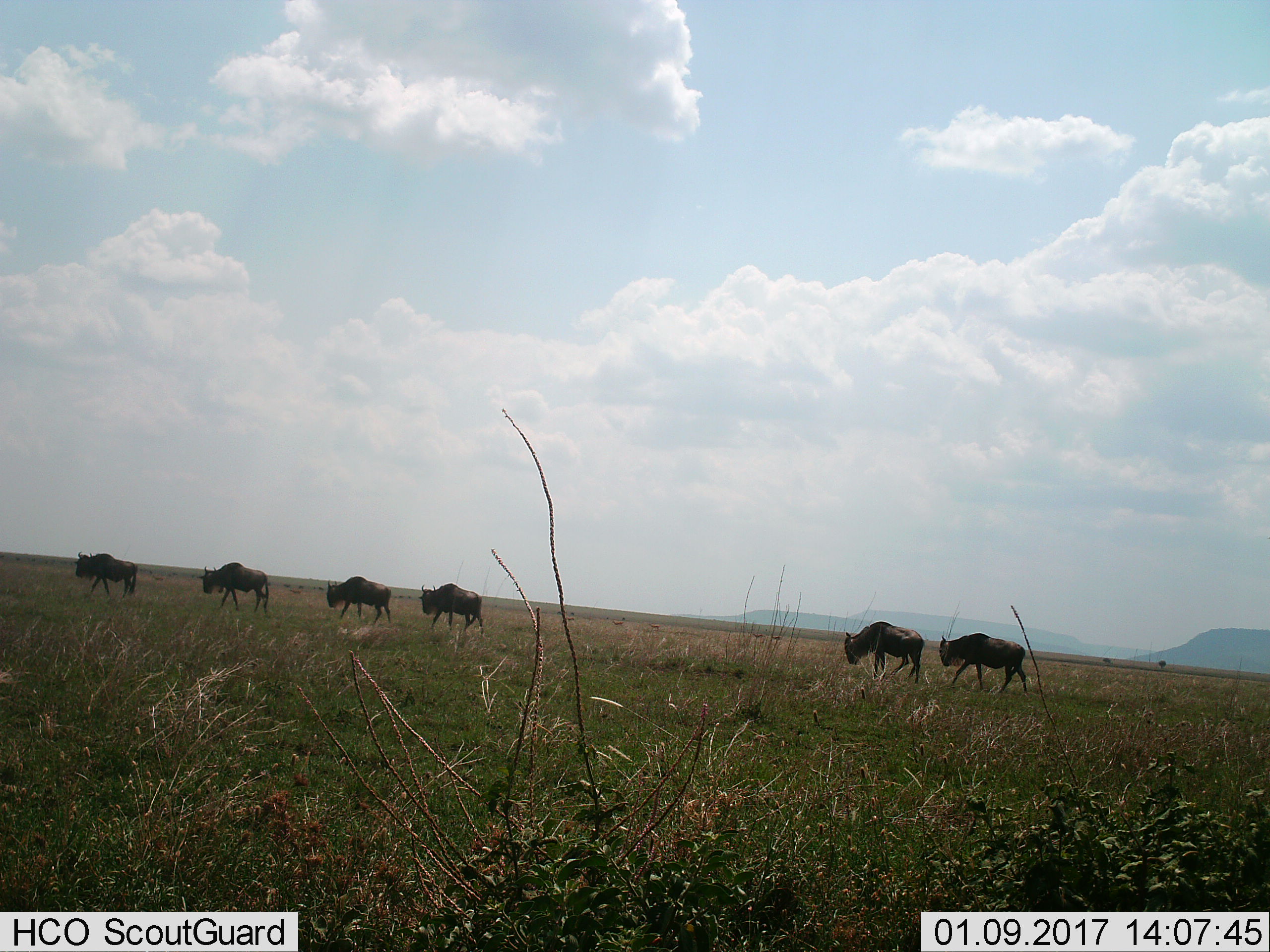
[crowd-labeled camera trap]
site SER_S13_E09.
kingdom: Animalia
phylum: Chordata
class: Mammalia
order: Artiodactyla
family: Bovidae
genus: Connochaetes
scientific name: Connochaetes taurinus taurinus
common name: blue wildebeest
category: wildebeestblue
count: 6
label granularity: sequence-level